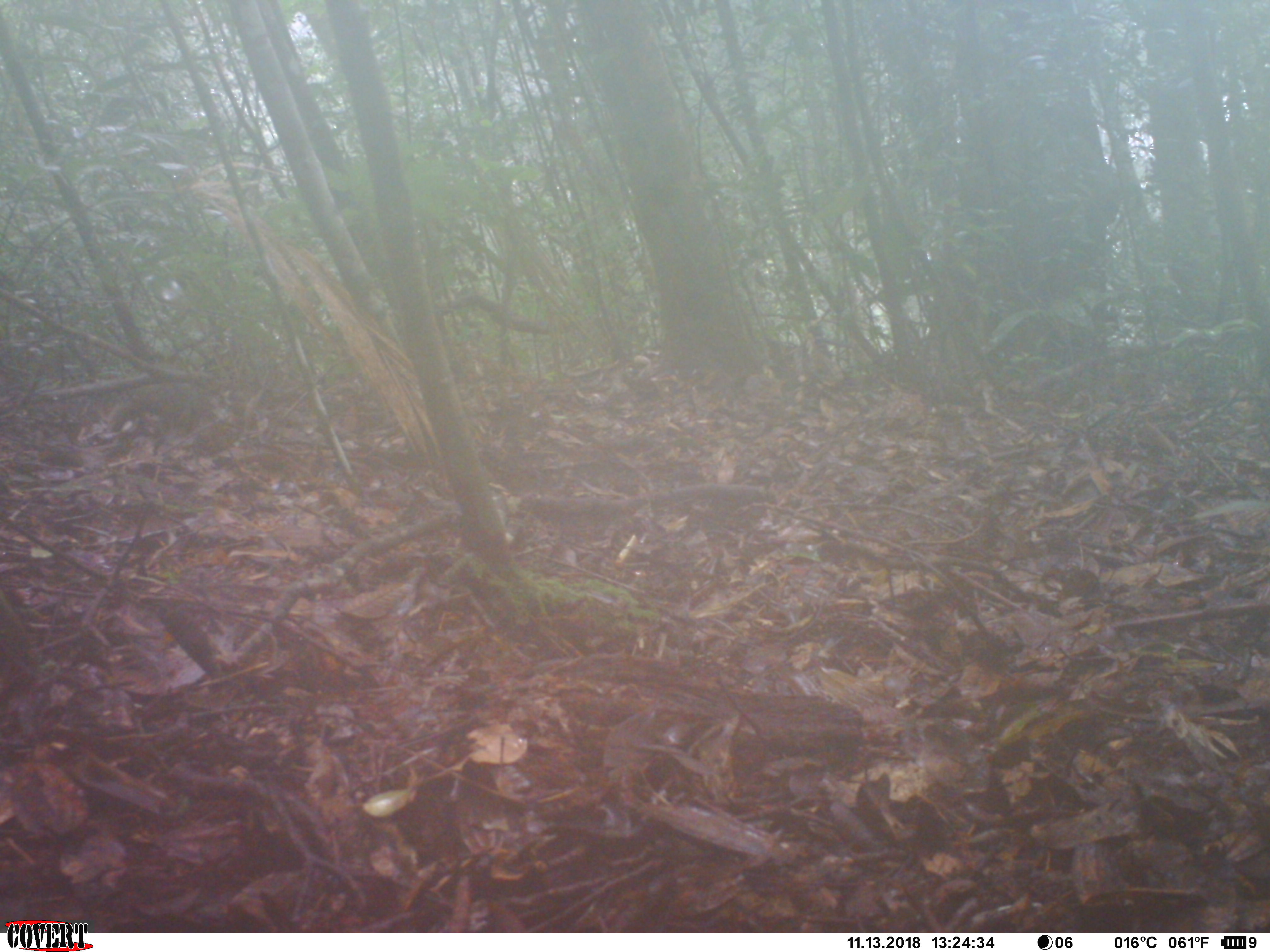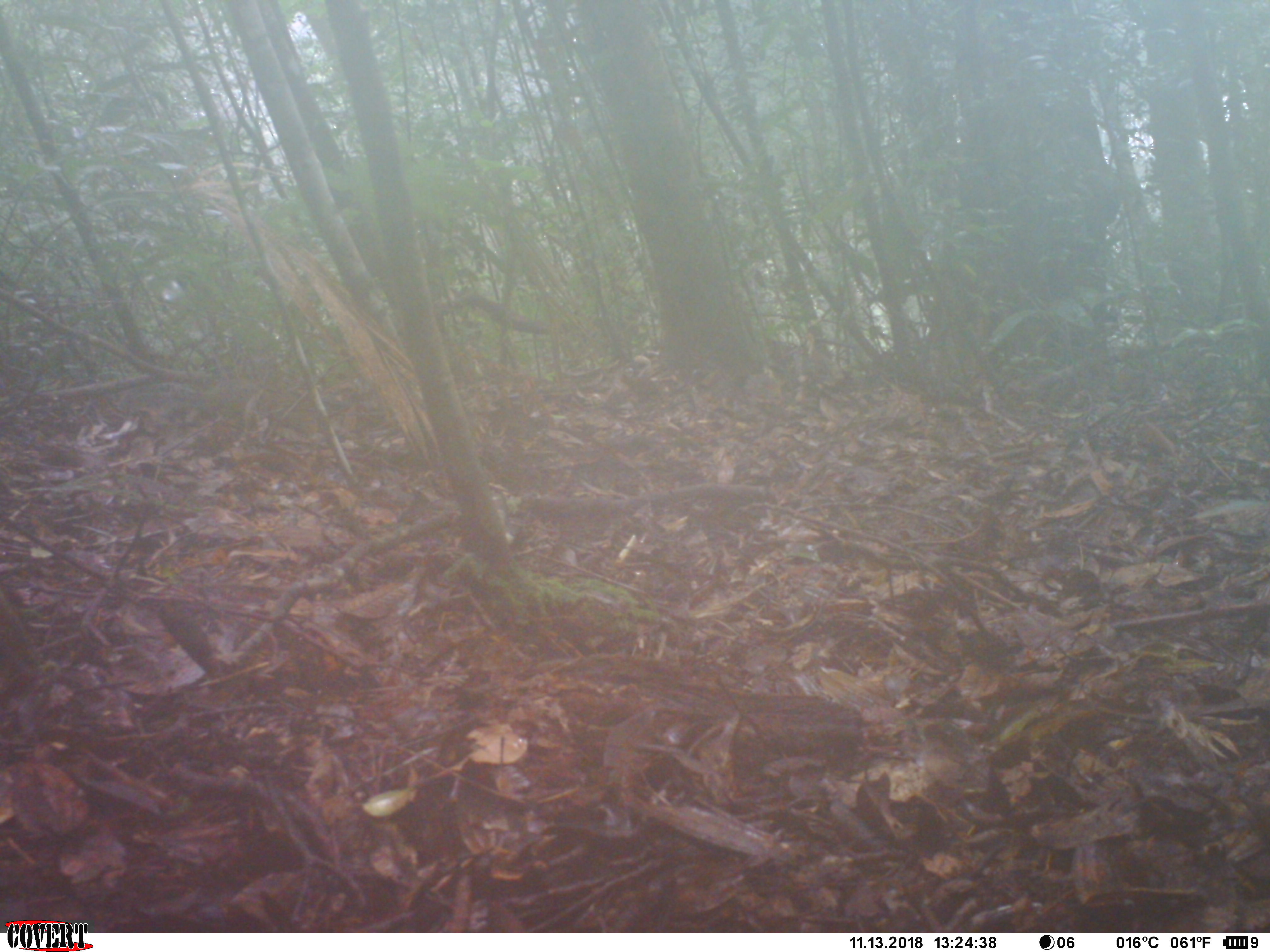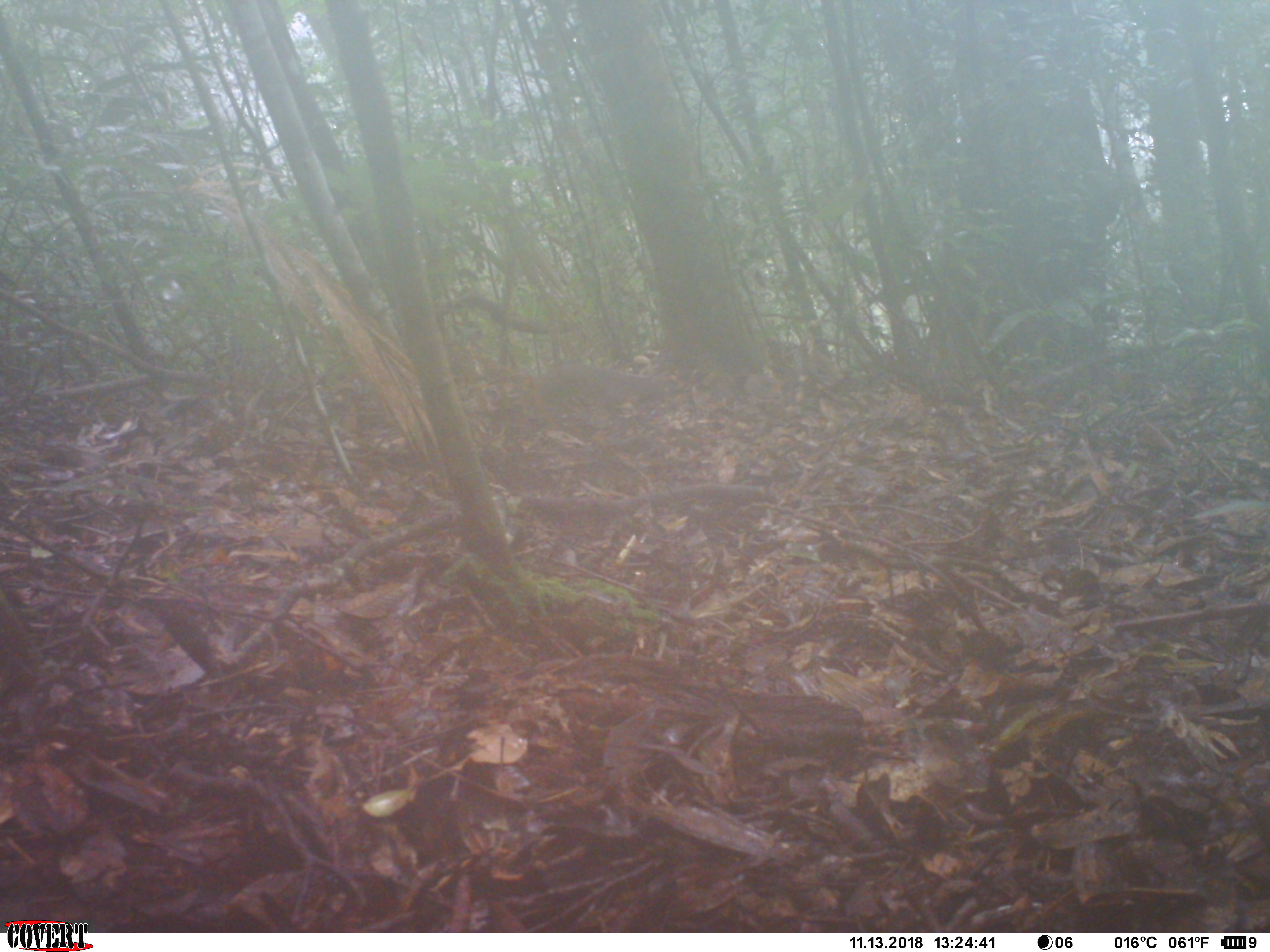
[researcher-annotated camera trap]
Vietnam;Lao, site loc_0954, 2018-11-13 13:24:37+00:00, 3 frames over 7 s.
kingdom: Animalia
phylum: Chordata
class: Mammalia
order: Rodentia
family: Sciuridae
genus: Dremomys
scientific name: Dremomys rufigenis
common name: red-cheeked squirrel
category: red cheeked squirrel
Red cheeked squirrel (red-cheeked squirrel) (Dremomys rufigenis). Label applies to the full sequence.